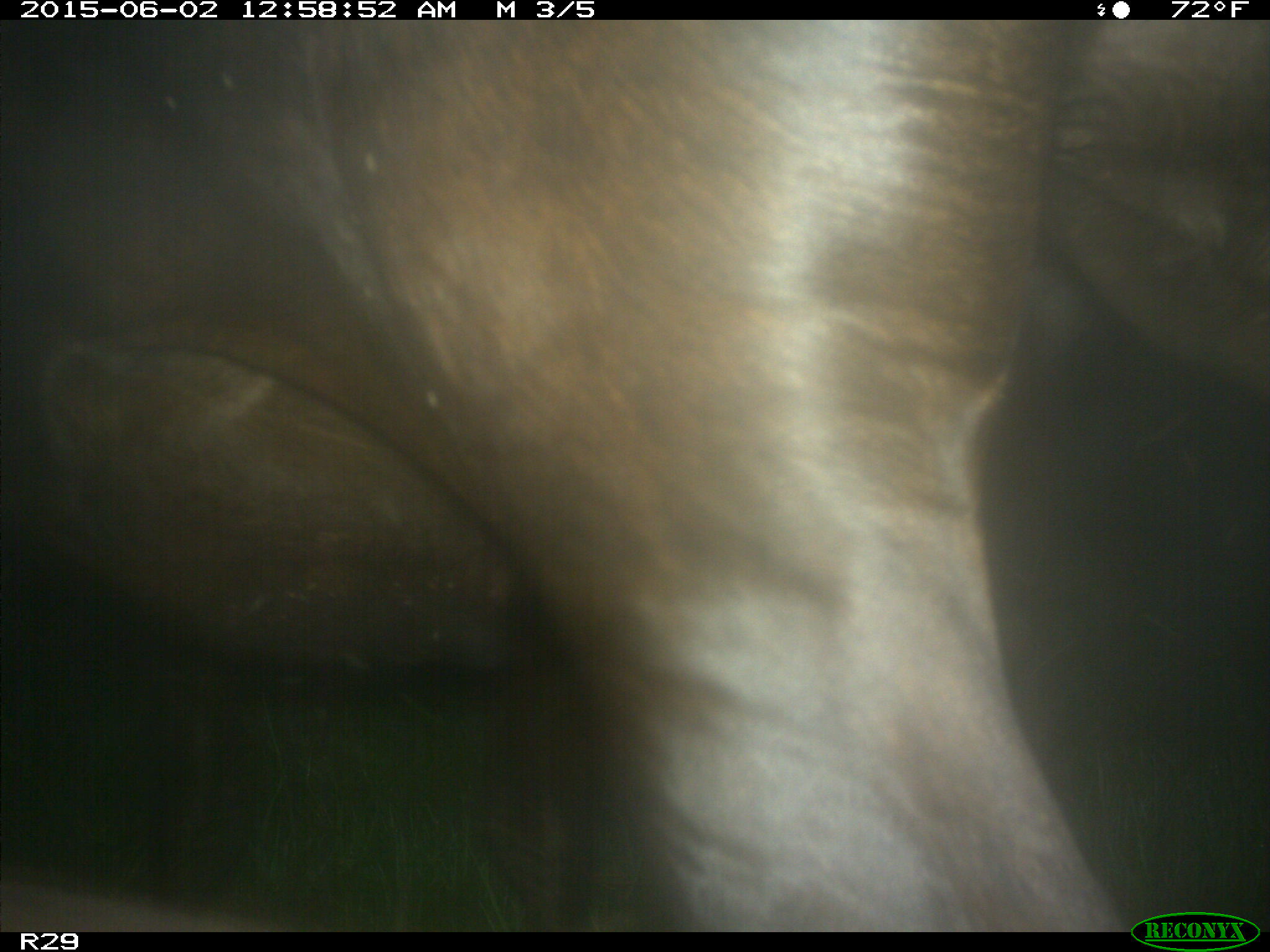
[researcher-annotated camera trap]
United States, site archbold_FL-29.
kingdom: Animalia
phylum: Chordata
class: Mammalia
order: Artiodactyla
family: Bovidae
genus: Bos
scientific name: Bos taurus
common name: domestic cow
Bos taurus (domestic cow).